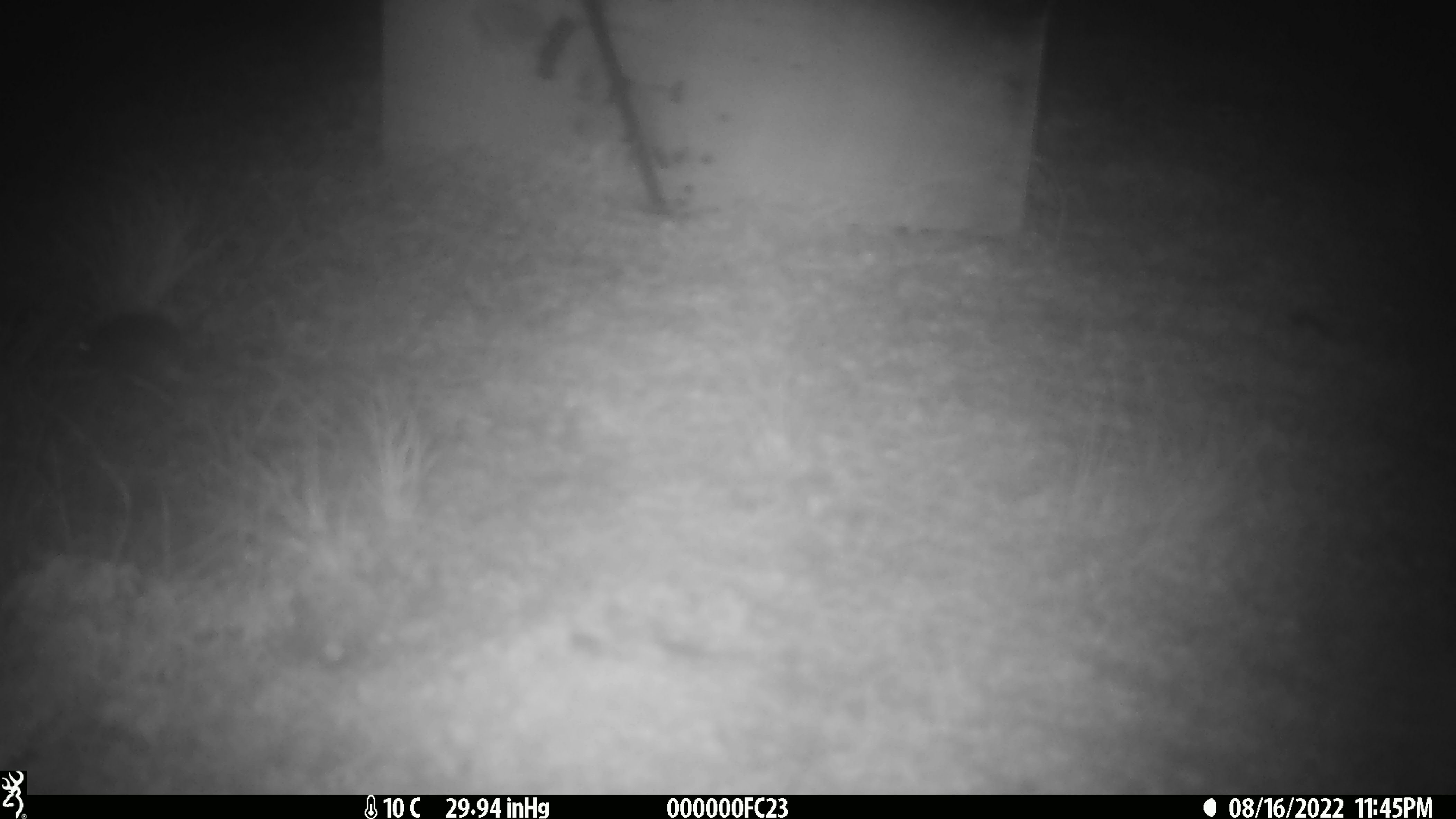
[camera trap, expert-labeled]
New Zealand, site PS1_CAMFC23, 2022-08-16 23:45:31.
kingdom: Animalia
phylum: Chordata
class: Mammalia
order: Rodentia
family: Muridae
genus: Mus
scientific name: Mus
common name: mouse